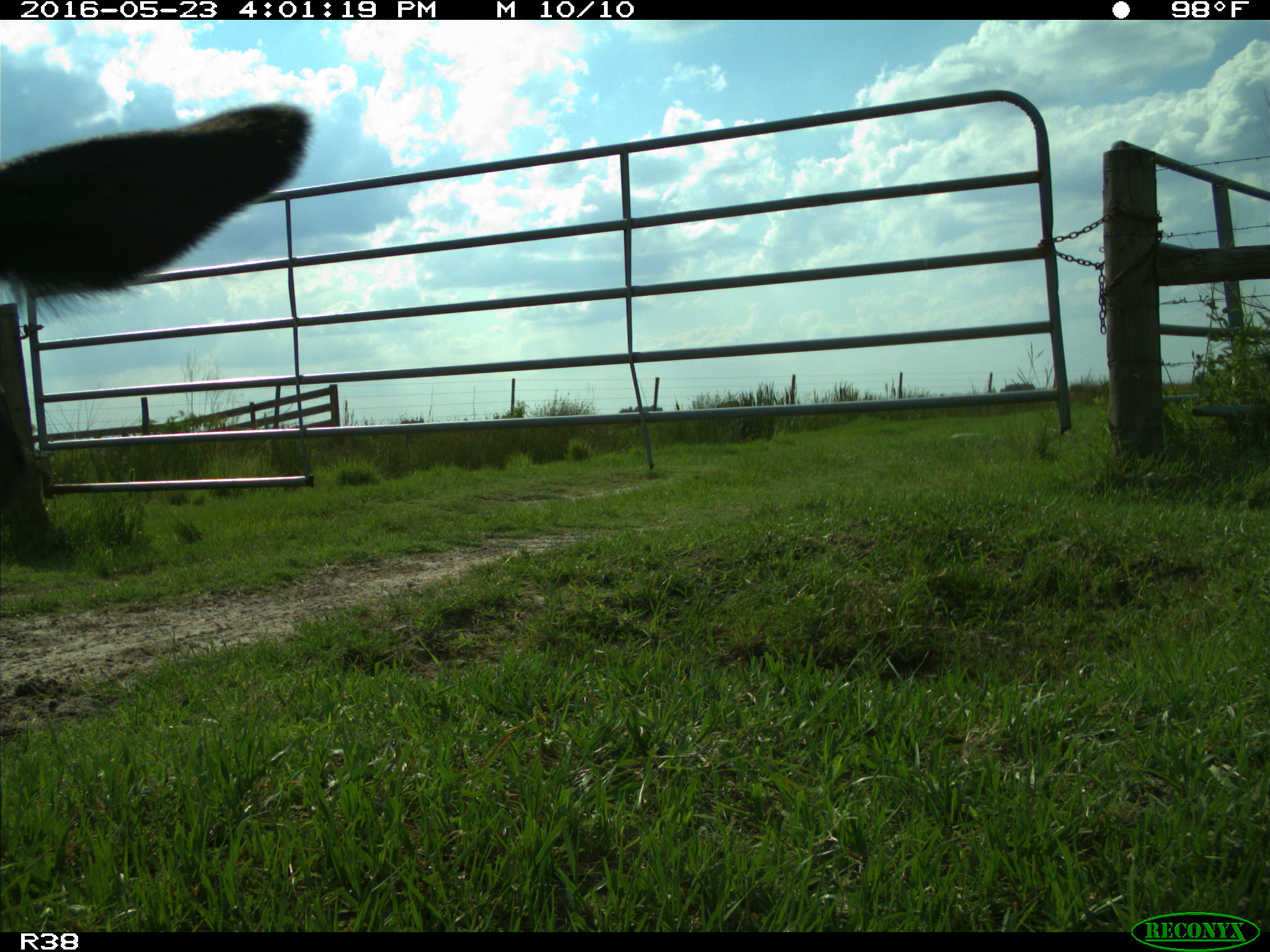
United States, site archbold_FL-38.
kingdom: Animalia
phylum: Chordata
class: Mammalia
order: Artiodactyla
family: Bovidae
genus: Bos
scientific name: Bos taurus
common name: domestic cow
Bos taurus (domestic cow).